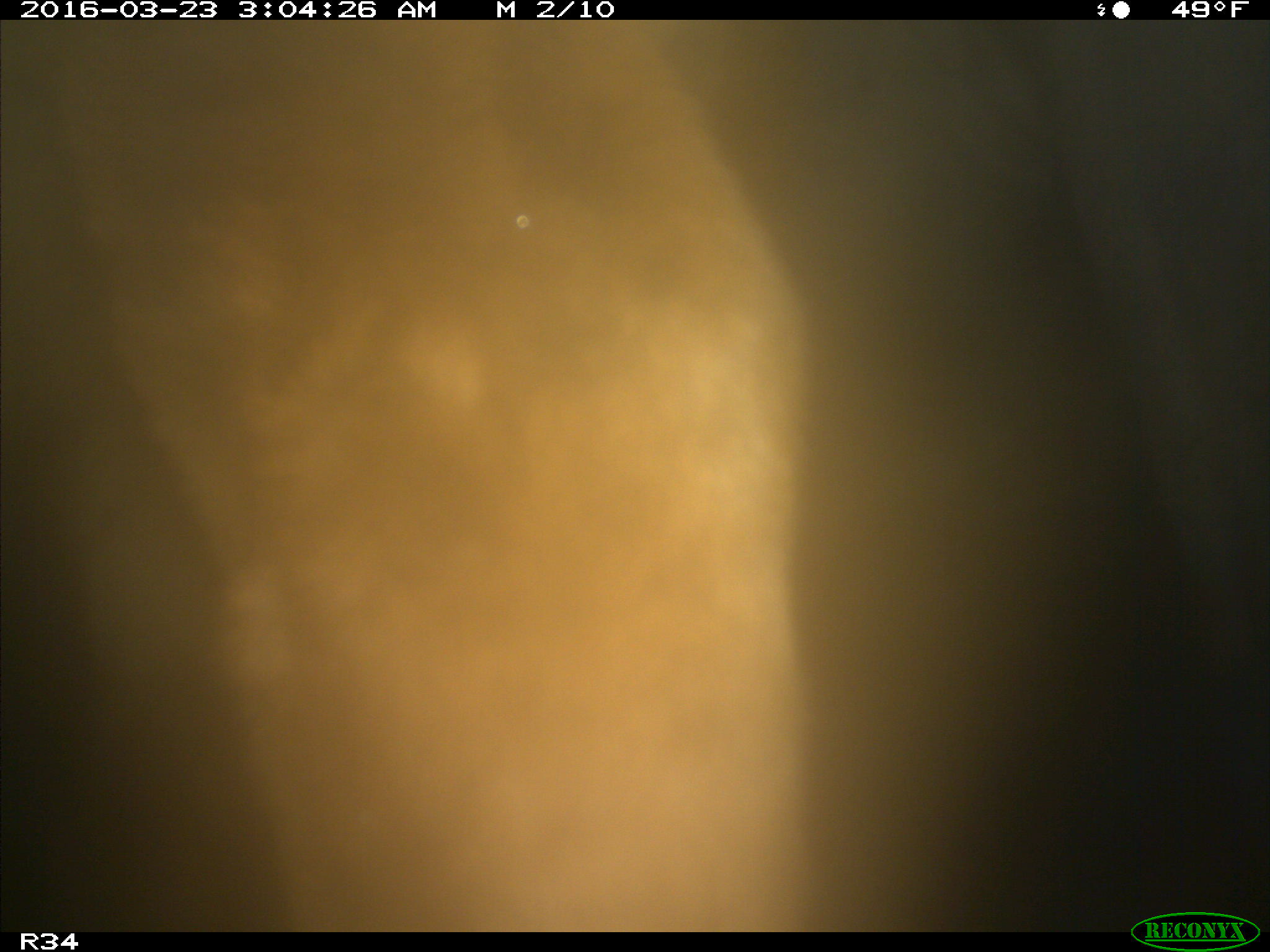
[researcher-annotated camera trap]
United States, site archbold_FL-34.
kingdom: Animalia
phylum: Chordata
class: Mammalia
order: Artiodactyla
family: Bovidae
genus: Bos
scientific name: Bos taurus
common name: domestic cow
Bos taurus (domestic cow).